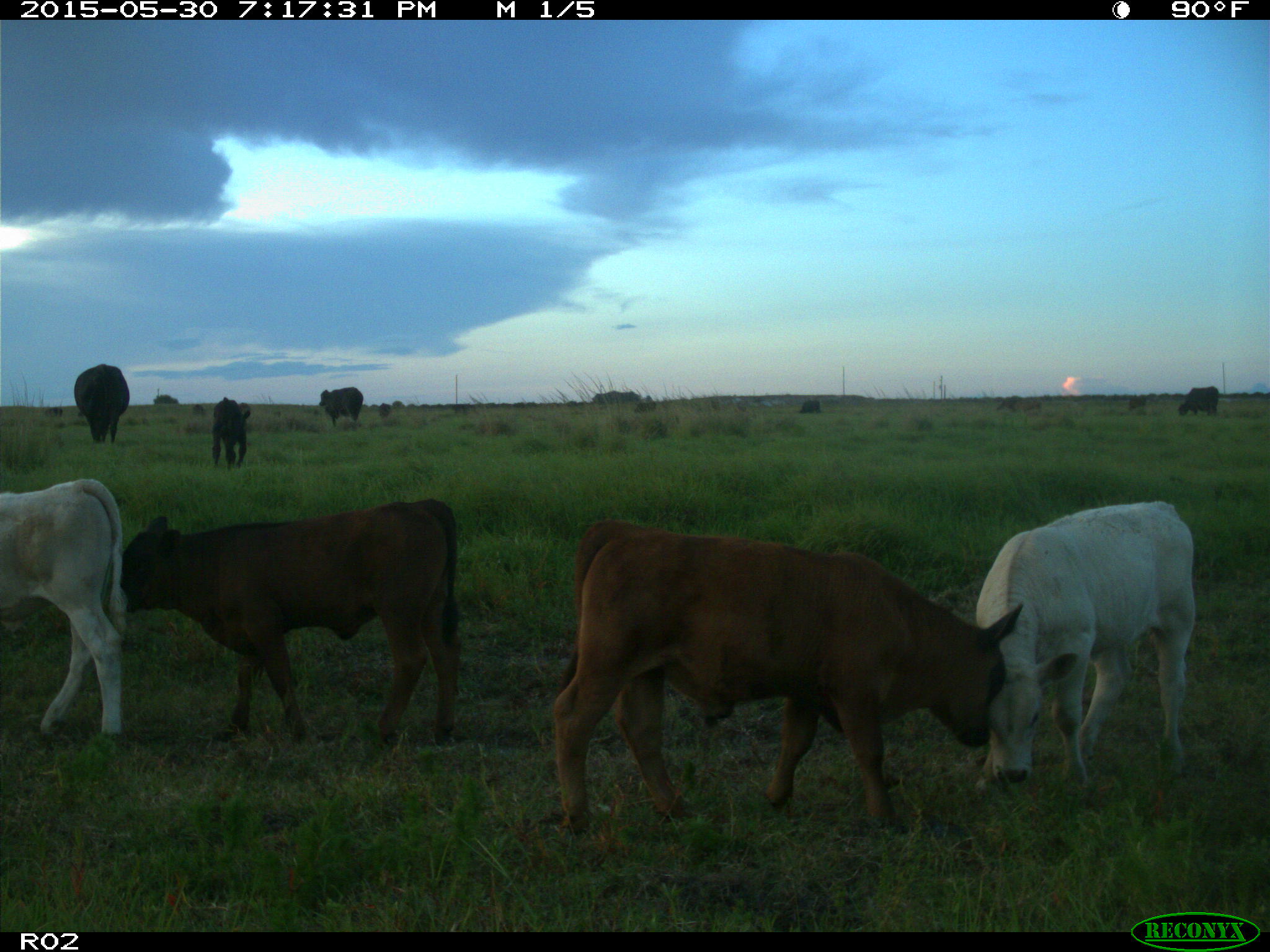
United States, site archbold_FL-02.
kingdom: Animalia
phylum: Chordata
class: Mammalia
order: Artiodactyla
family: Bovidae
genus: Bos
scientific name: Bos taurus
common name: domestic cow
Bos taurus (domestic cow).